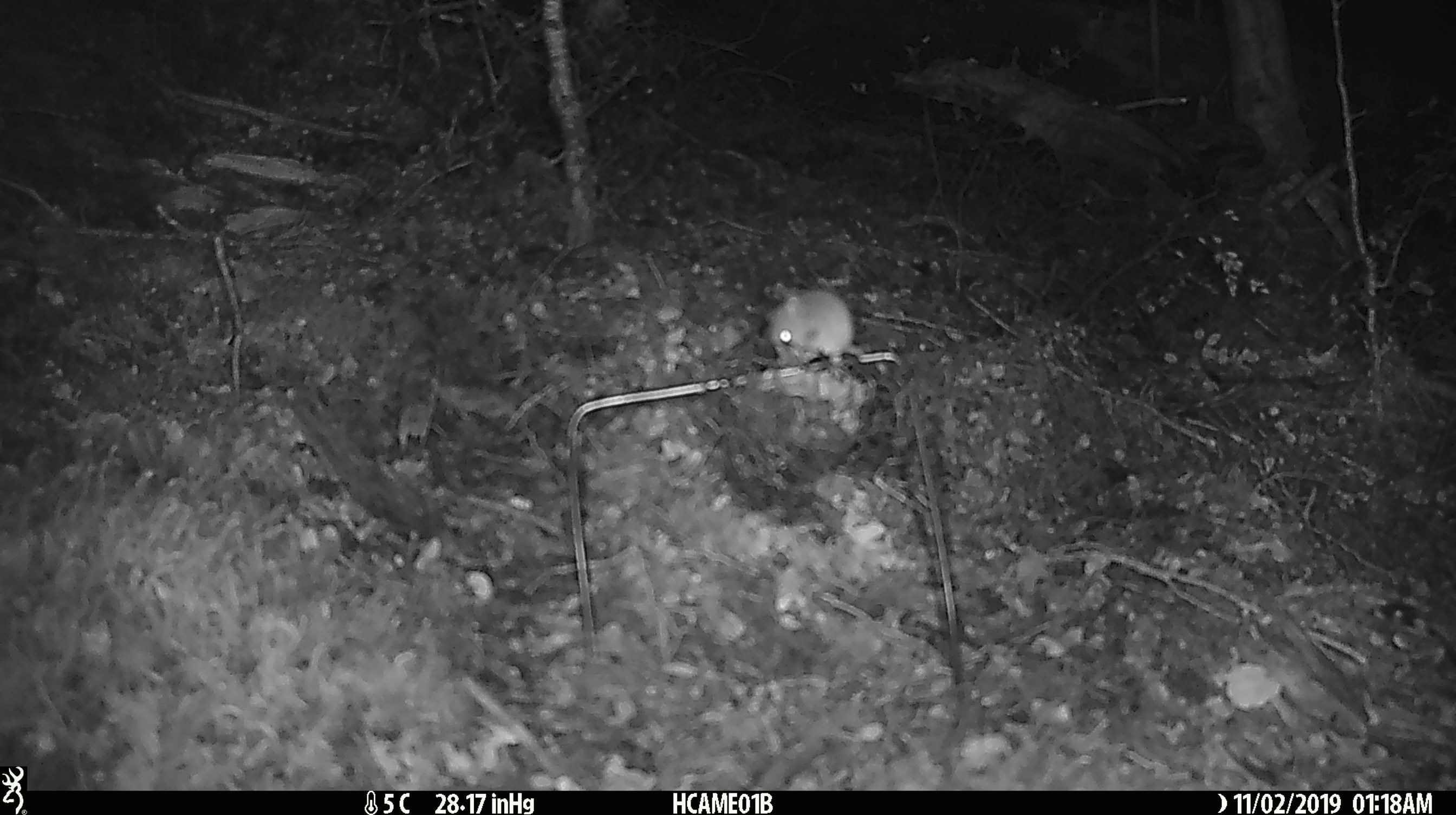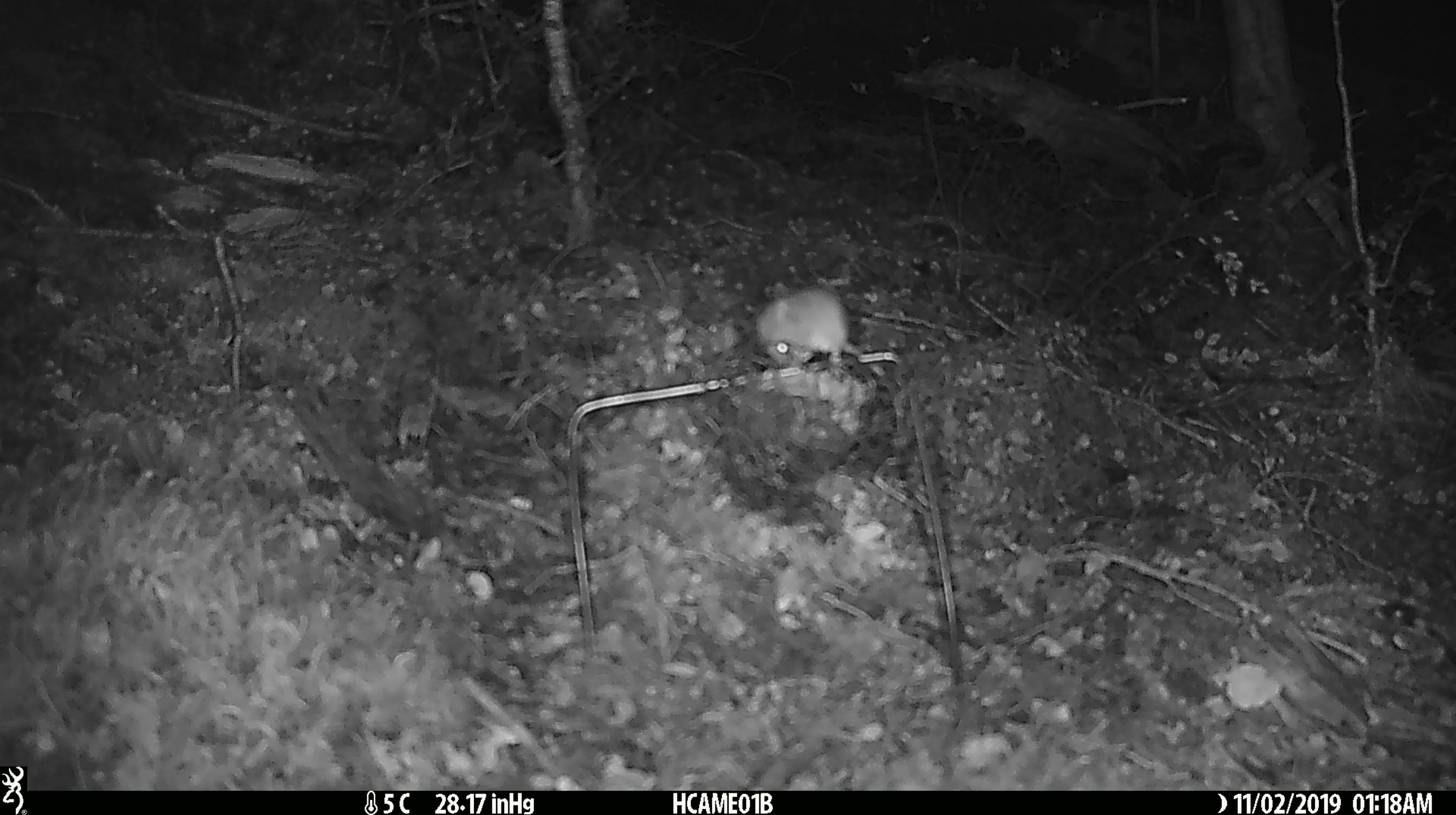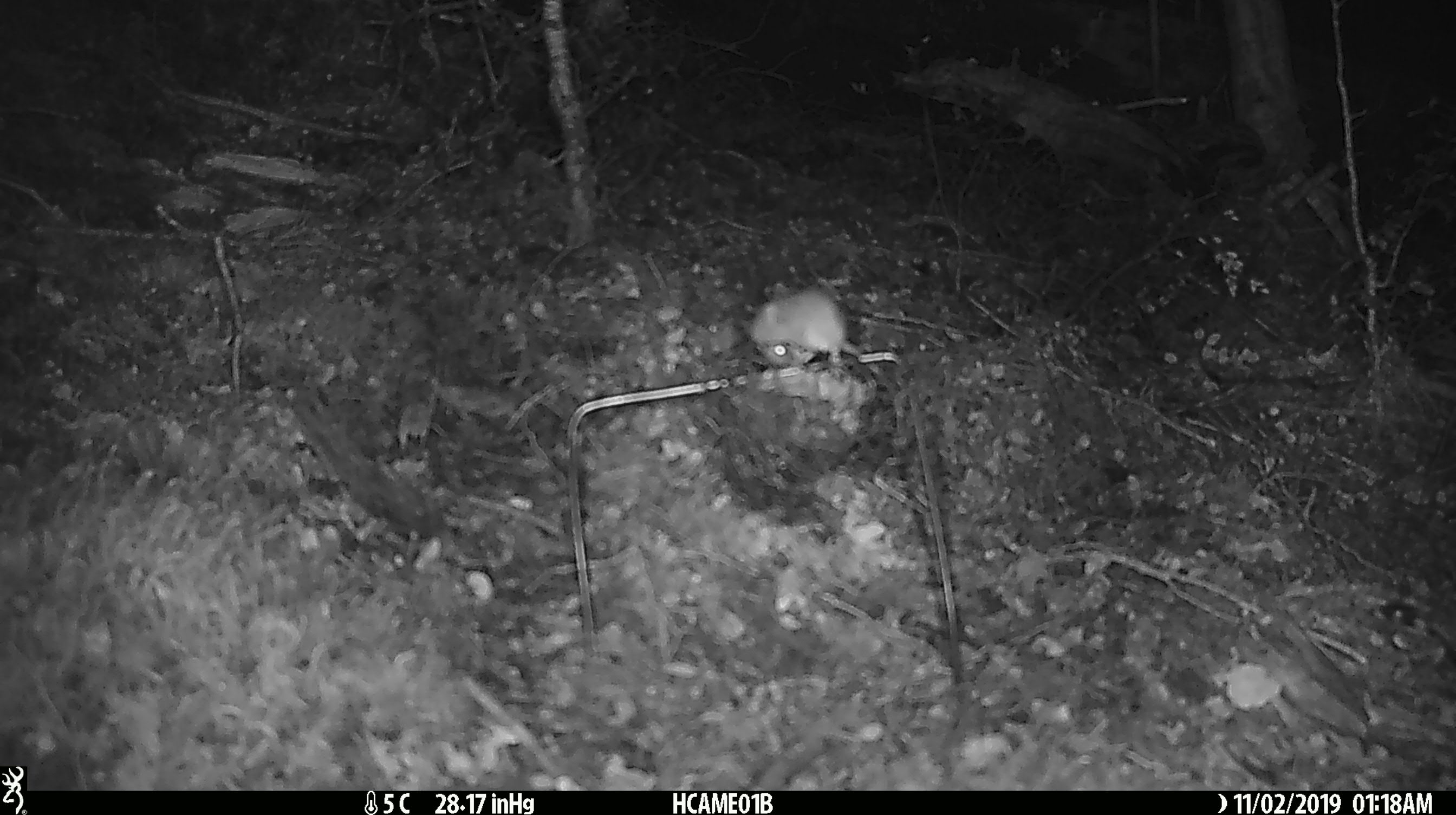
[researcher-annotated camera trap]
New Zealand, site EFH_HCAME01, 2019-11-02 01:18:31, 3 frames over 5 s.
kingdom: Animalia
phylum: Chordata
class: Mammalia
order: Rodentia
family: Muridae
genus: Mus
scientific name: Mus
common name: mouse